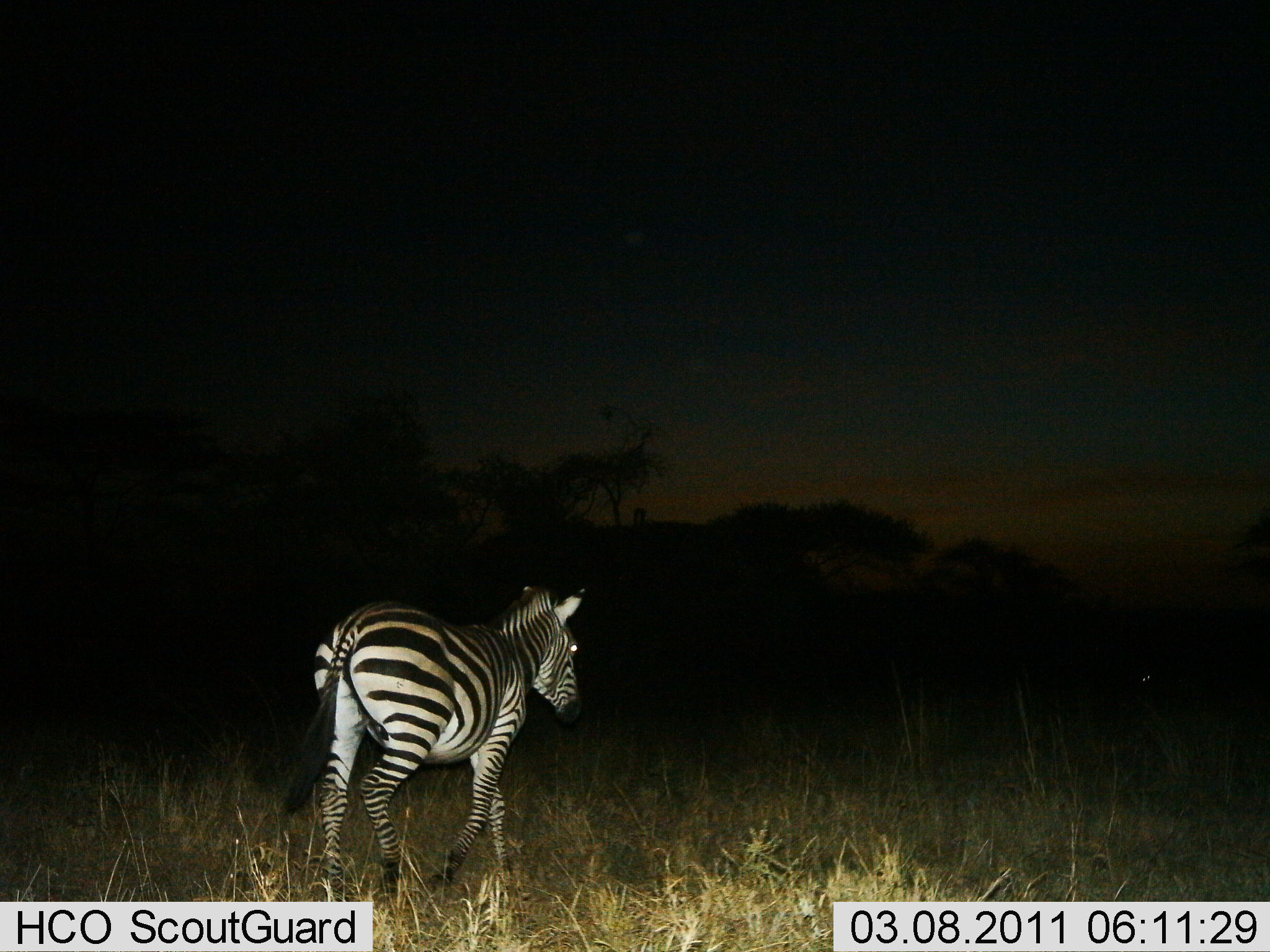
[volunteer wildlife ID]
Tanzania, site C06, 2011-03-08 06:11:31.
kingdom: Animalia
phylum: Chordata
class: Mammalia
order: Perissodactyla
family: Equidae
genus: Equus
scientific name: Equus quagga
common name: plains zebra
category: zebra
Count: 1.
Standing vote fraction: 18%.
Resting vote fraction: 0%.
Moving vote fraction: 82%.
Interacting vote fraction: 0%.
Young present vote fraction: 0%.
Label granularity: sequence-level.